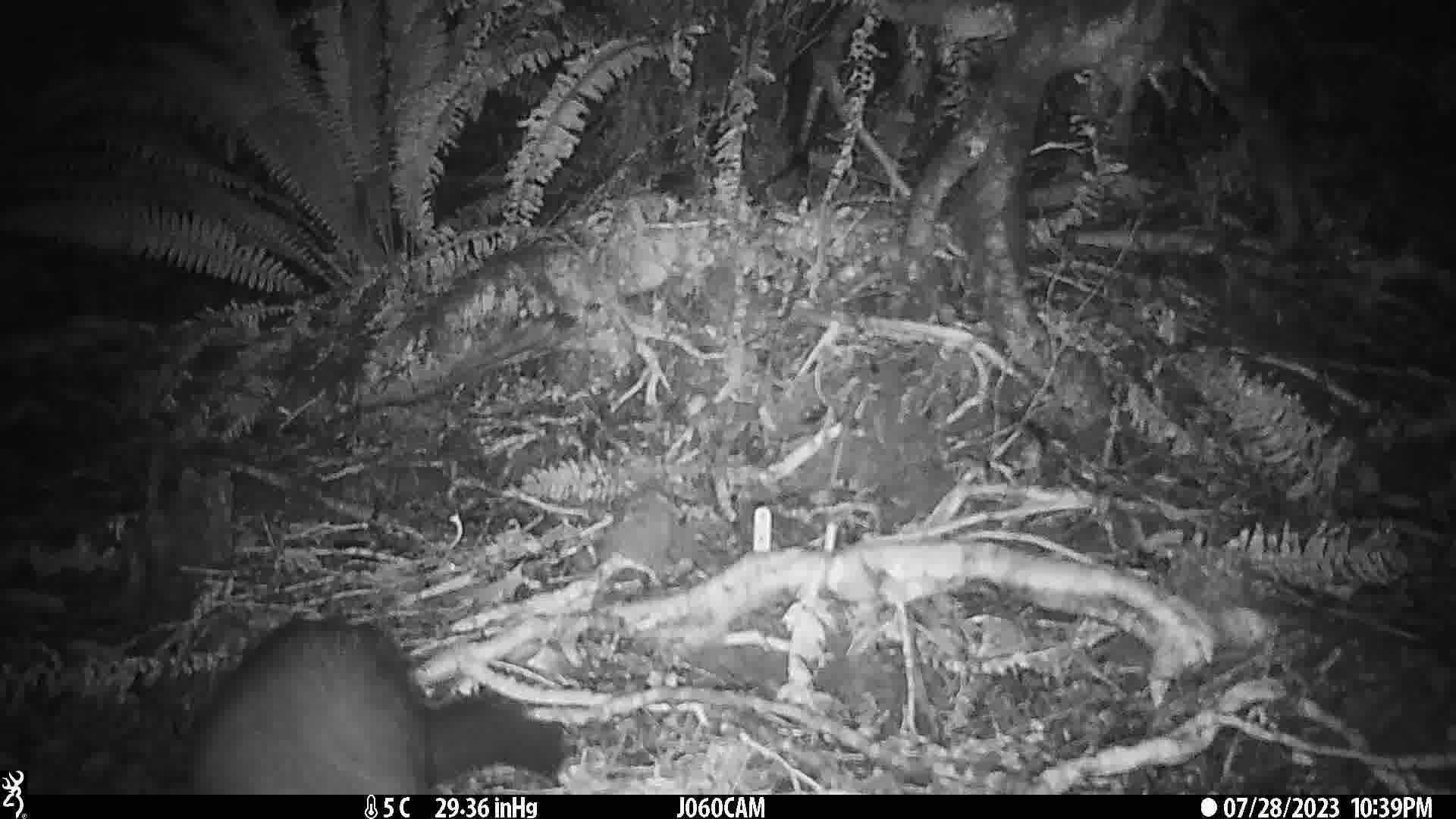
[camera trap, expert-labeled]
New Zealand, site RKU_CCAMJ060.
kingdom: Animalia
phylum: Chordata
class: Mammalia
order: Diprotodontia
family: Phalangeridae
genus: Trichosurus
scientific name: Trichosurus vulpecula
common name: common brushtail possum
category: possum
Possum (common brushtail possum) (Trichosurus vulpecula).